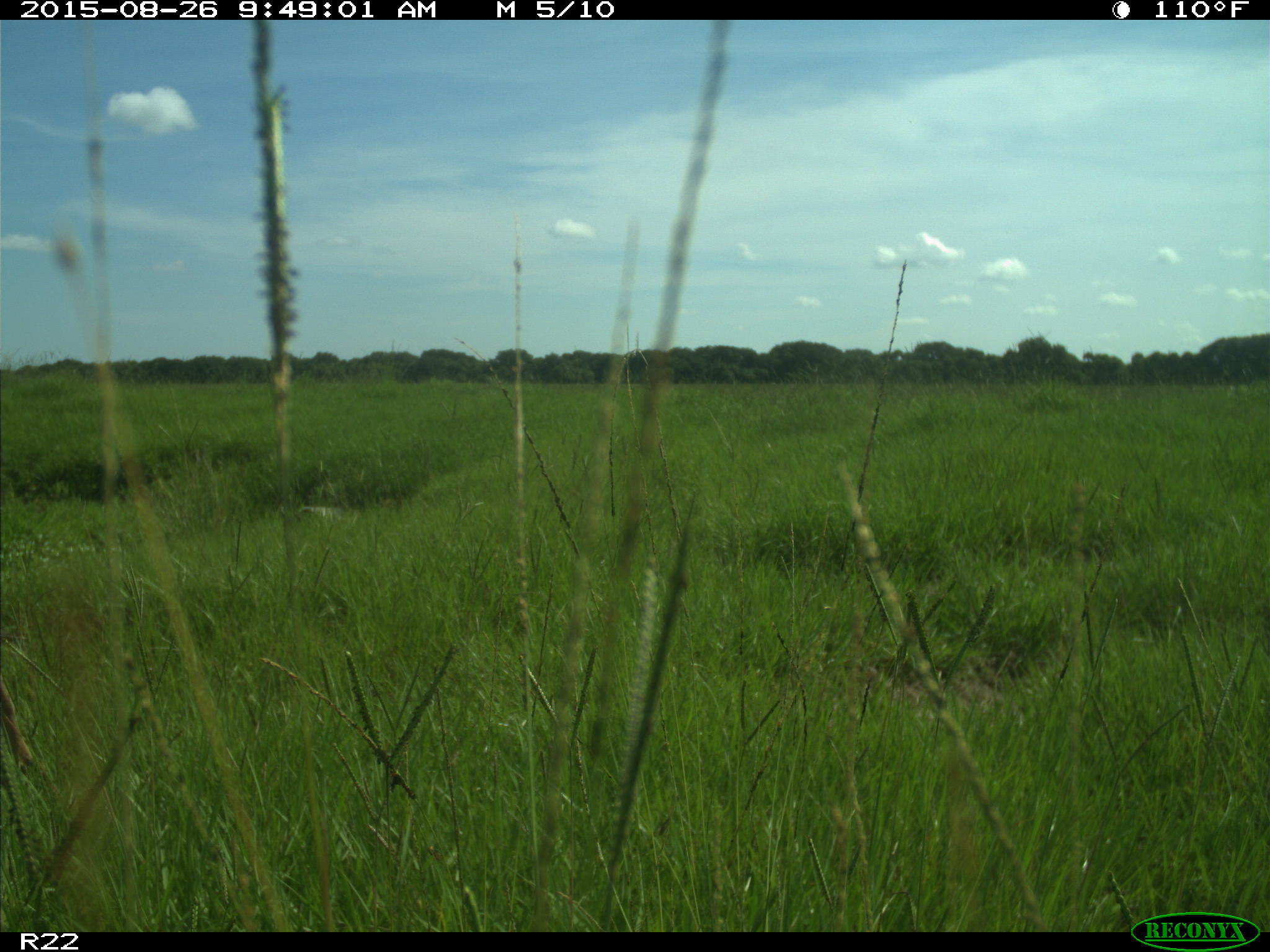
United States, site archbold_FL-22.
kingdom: Animalia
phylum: Chordata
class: Mammalia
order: Artiodactyla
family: Cervidae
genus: Odocoileus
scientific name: Odocoileus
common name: deer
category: unidentified deer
Unidentified deer (deer) (Odocoileus).